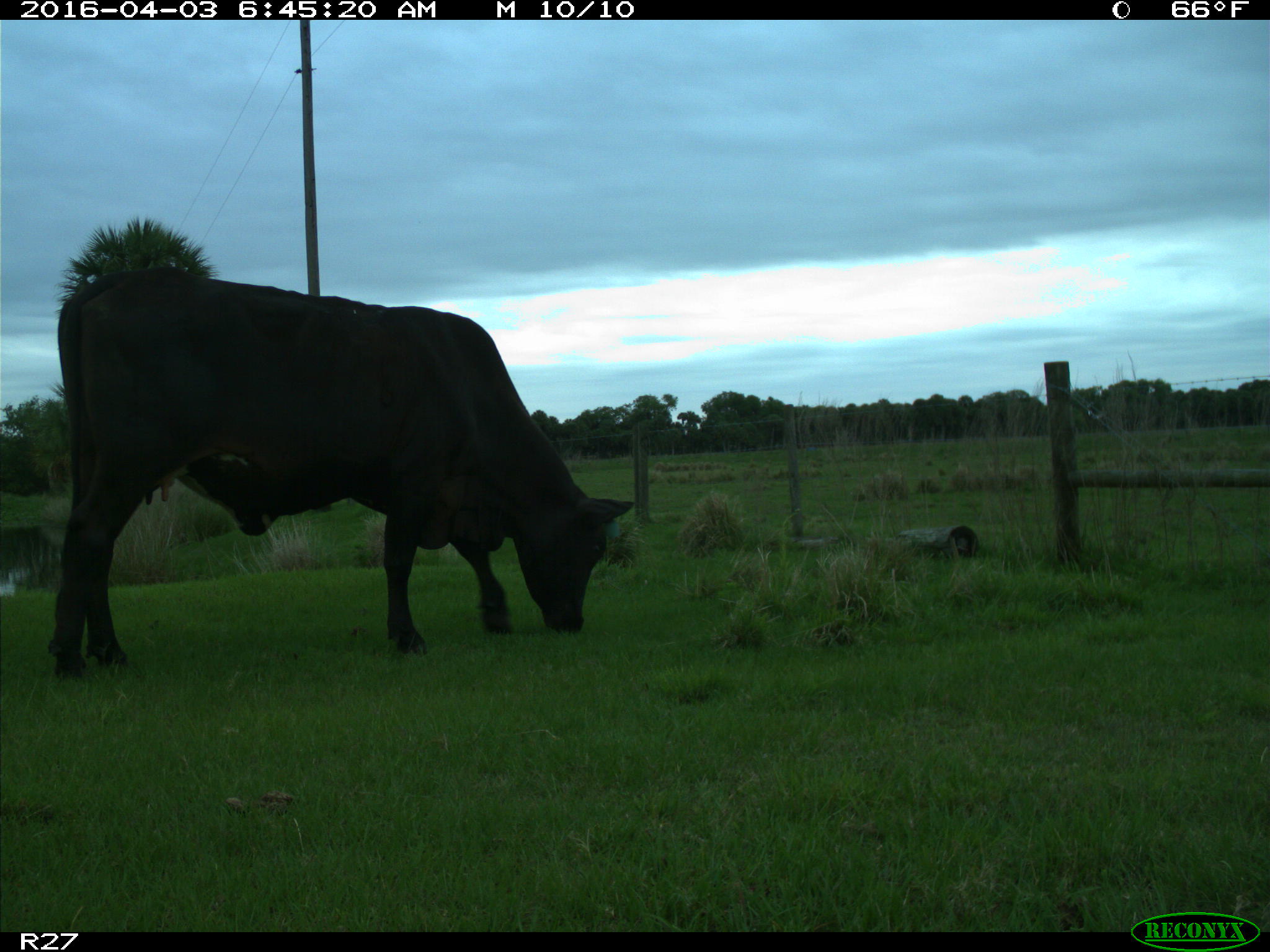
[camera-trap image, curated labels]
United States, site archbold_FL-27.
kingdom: Animalia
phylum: Chordata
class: Mammalia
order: Artiodactyla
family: Bovidae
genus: Bos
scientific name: Bos taurus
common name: domestic cow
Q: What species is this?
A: Bos taurus (domestic cow).